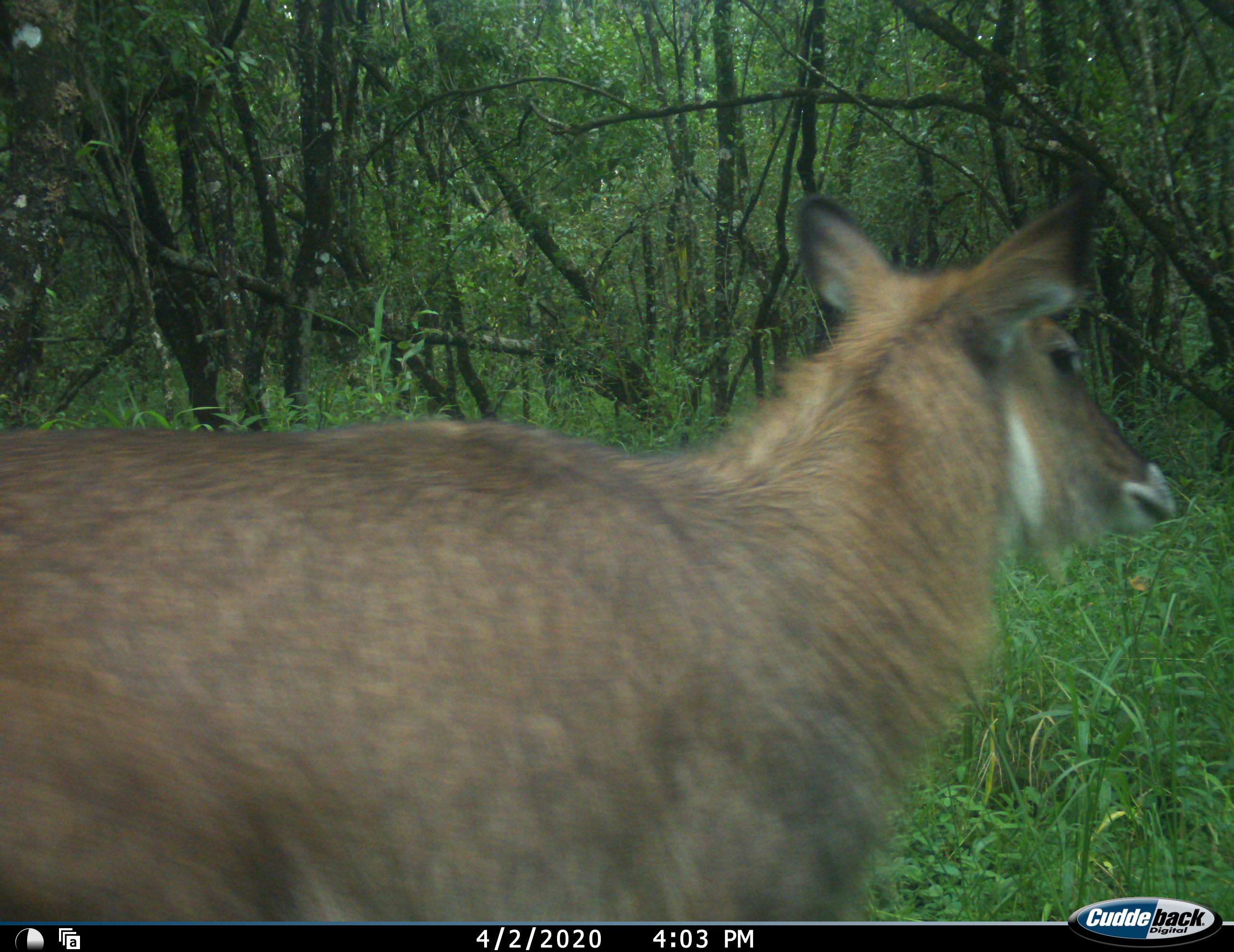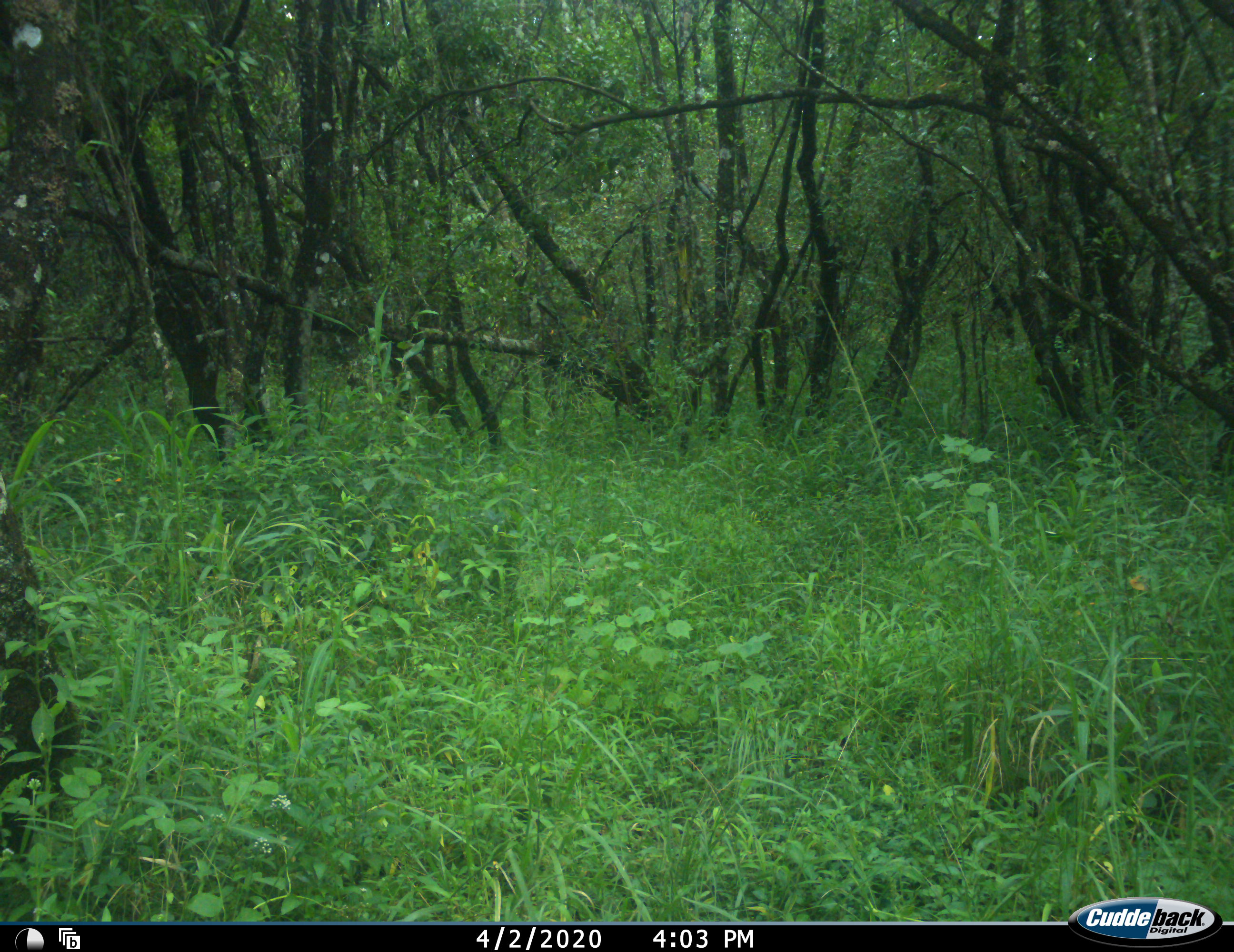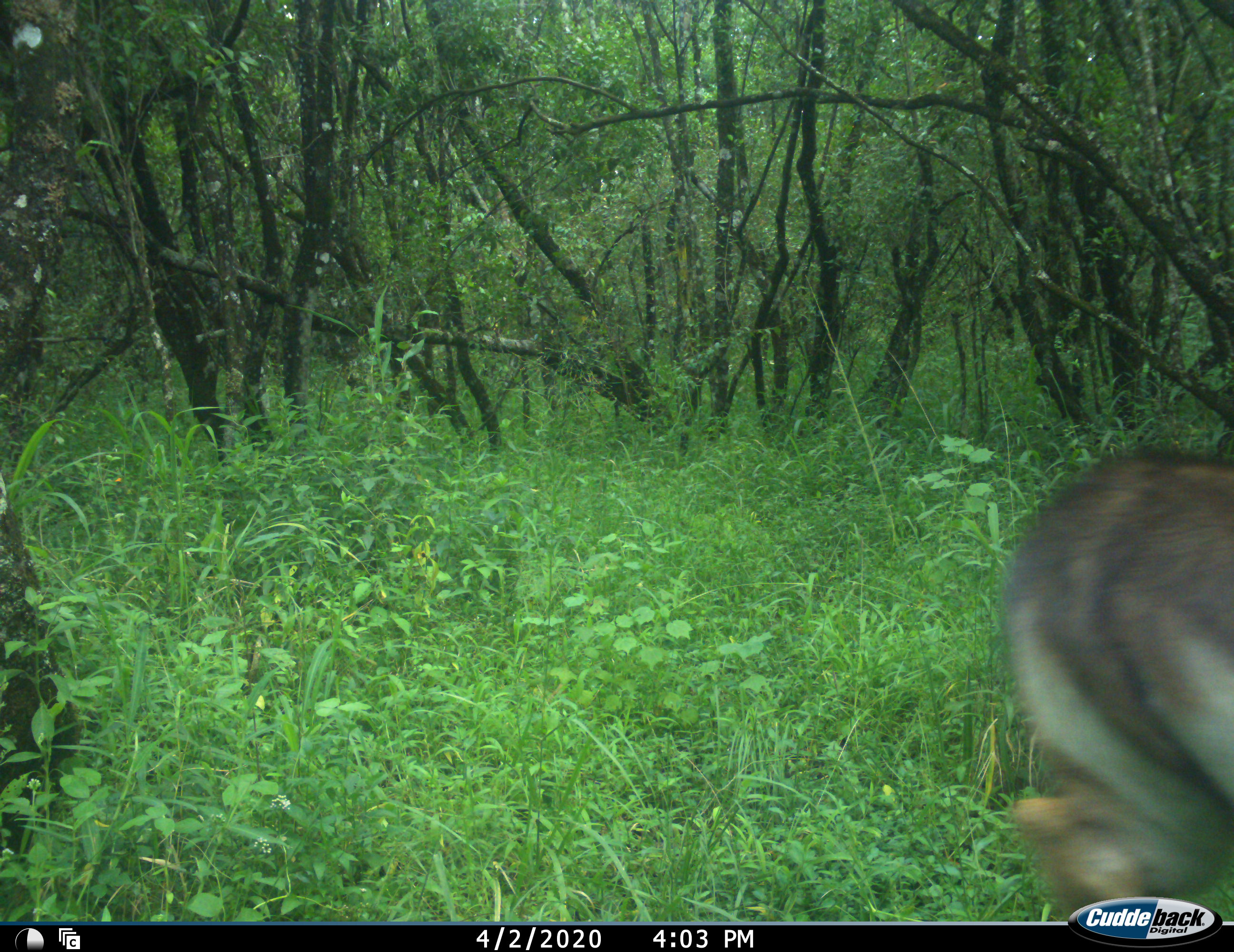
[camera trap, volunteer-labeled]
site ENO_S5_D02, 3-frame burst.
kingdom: Animalia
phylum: Chordata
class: Mammalia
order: Artiodactyla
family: Bovidae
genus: Kobus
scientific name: Kobus ellipsiprymnus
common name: waterbuck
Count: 1.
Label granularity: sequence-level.